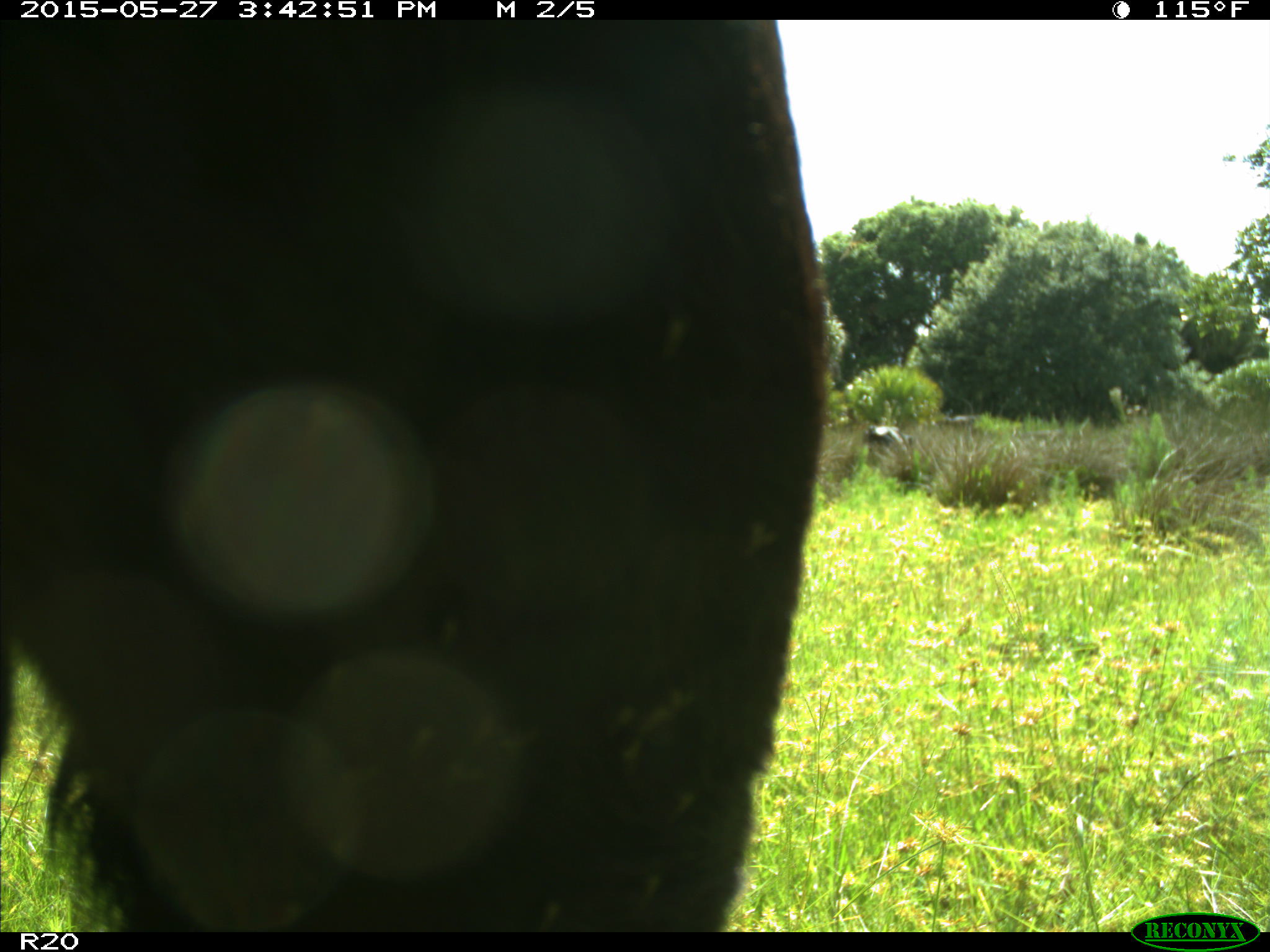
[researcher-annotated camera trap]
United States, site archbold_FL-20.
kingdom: Animalia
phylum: Chordata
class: Mammalia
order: Artiodactyla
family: Bovidae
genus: Bos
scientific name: Bos taurus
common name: domestic cow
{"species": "Bos taurus (domestic cow)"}